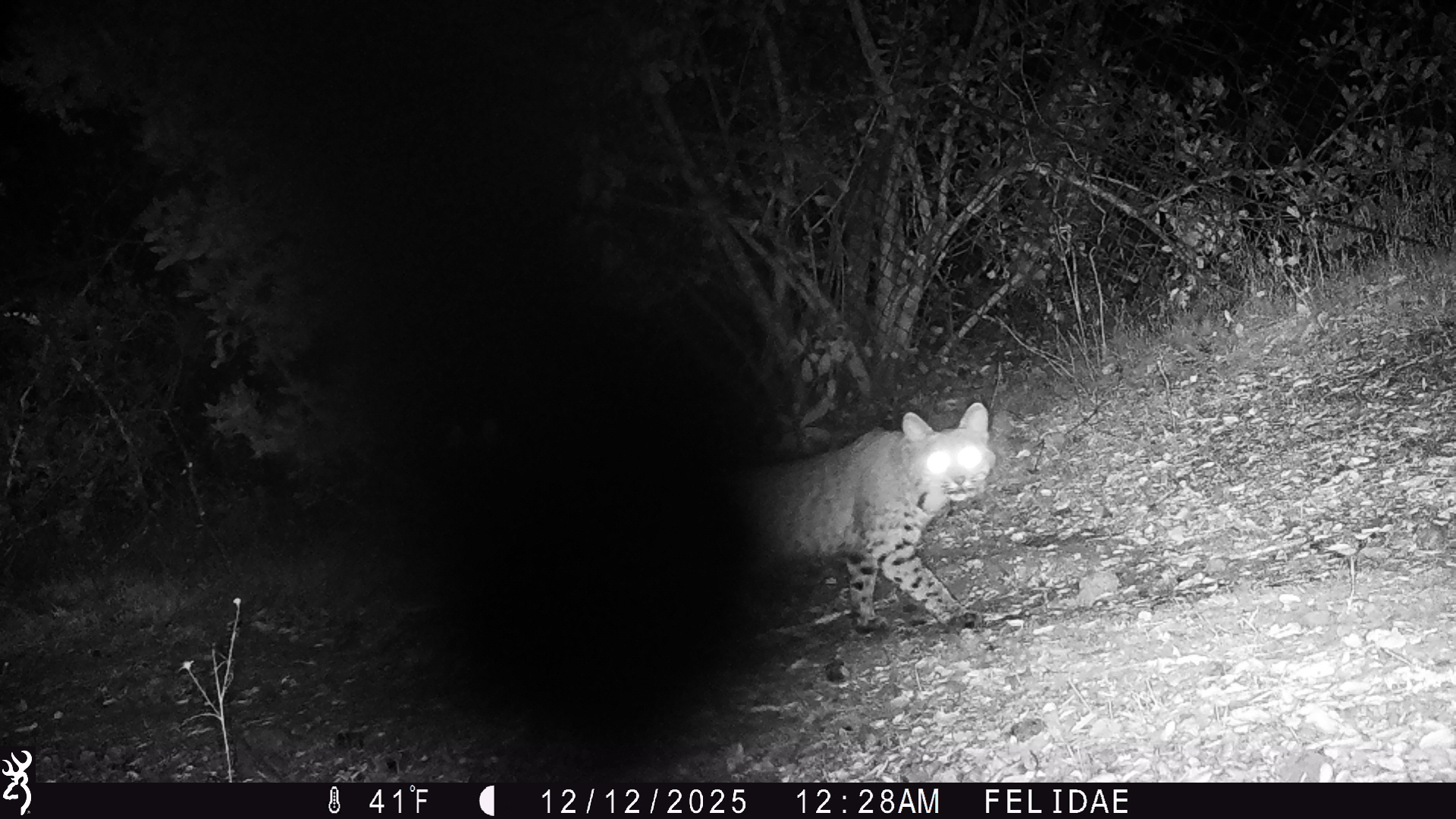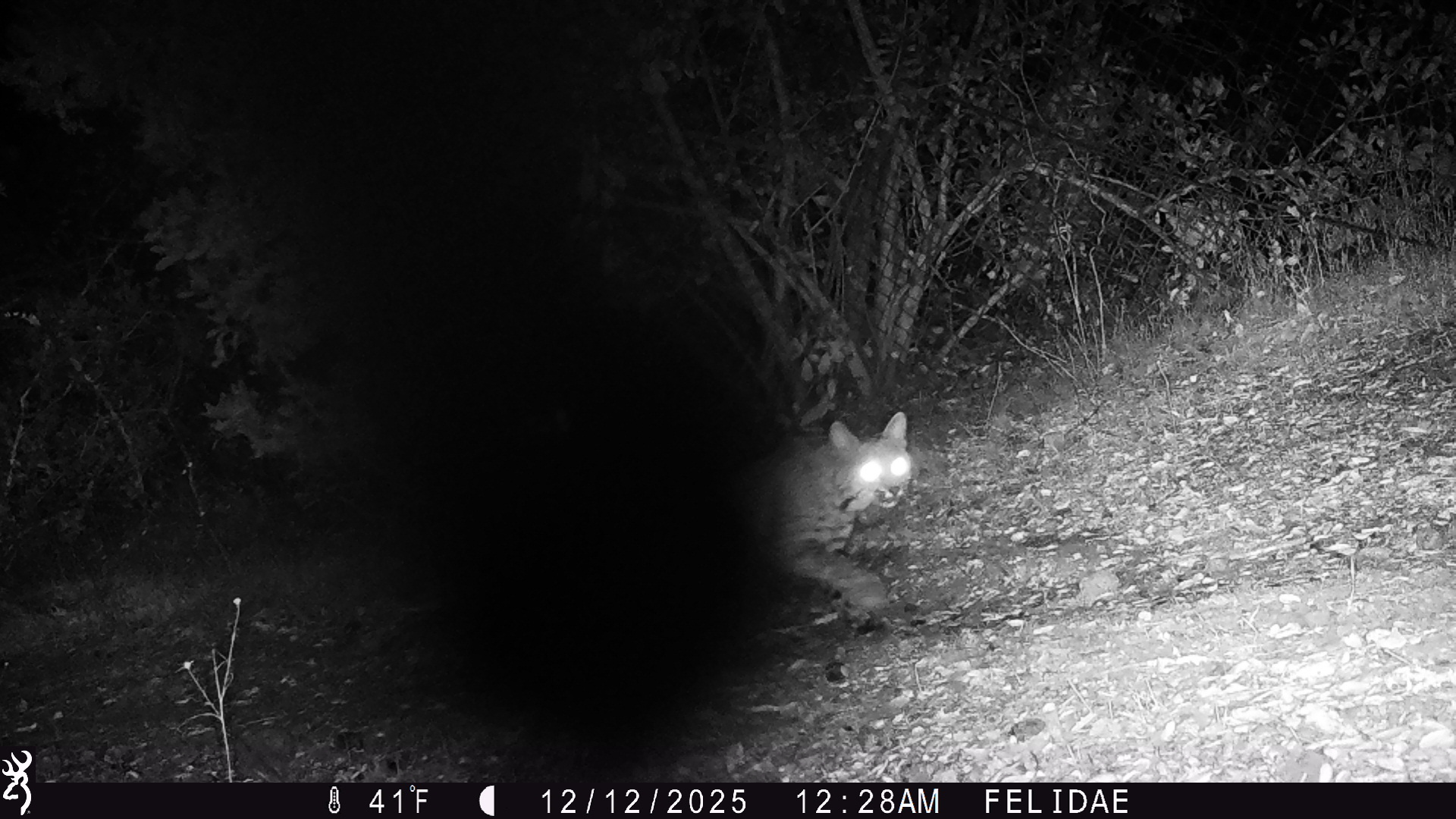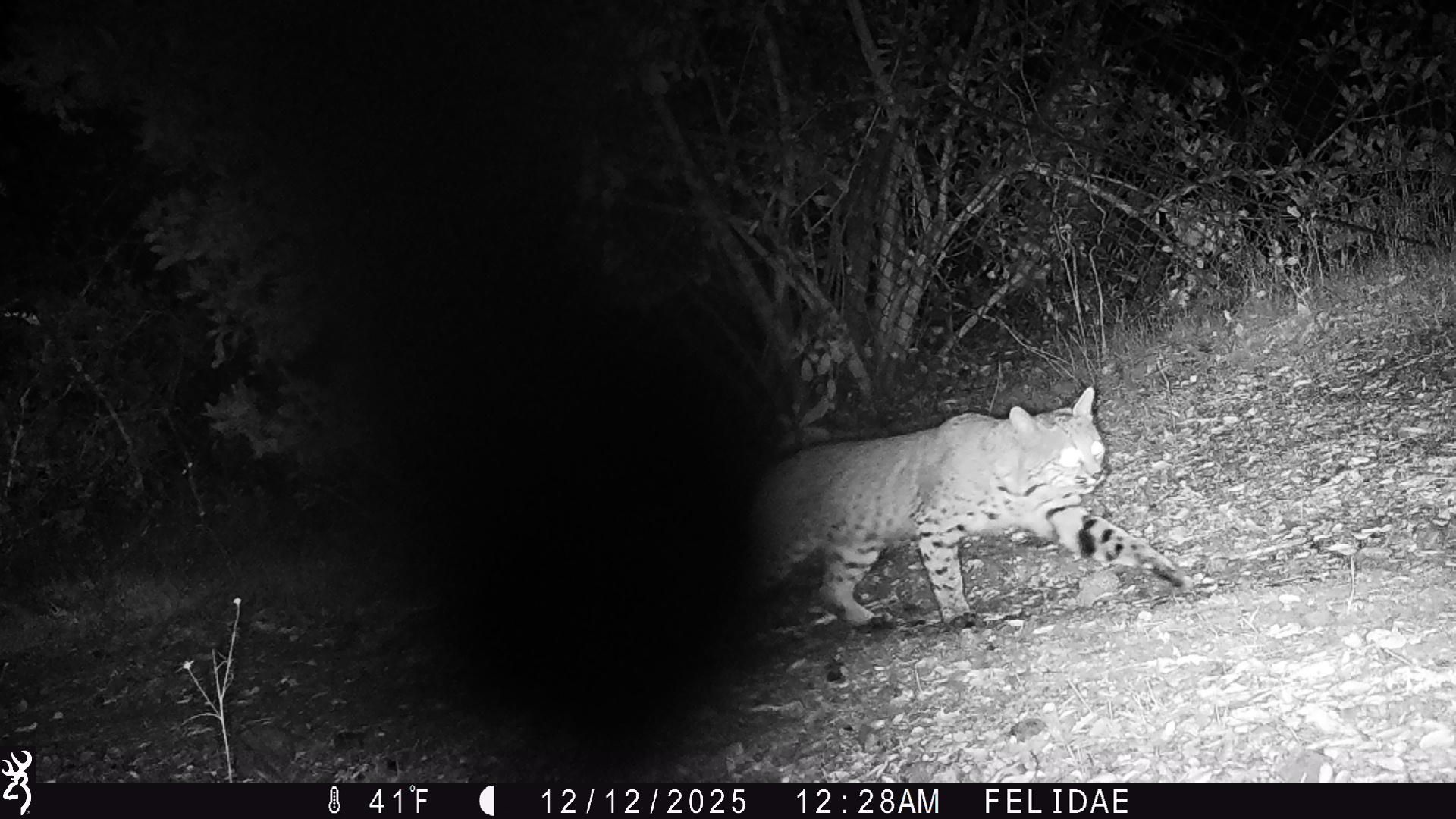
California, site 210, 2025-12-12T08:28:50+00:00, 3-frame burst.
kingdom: Animalia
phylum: Chordata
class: Mammalia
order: Carnivora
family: Felidae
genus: Lynx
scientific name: Lynx rufus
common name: bobcat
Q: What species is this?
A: Bobcat (Lynx rufus).